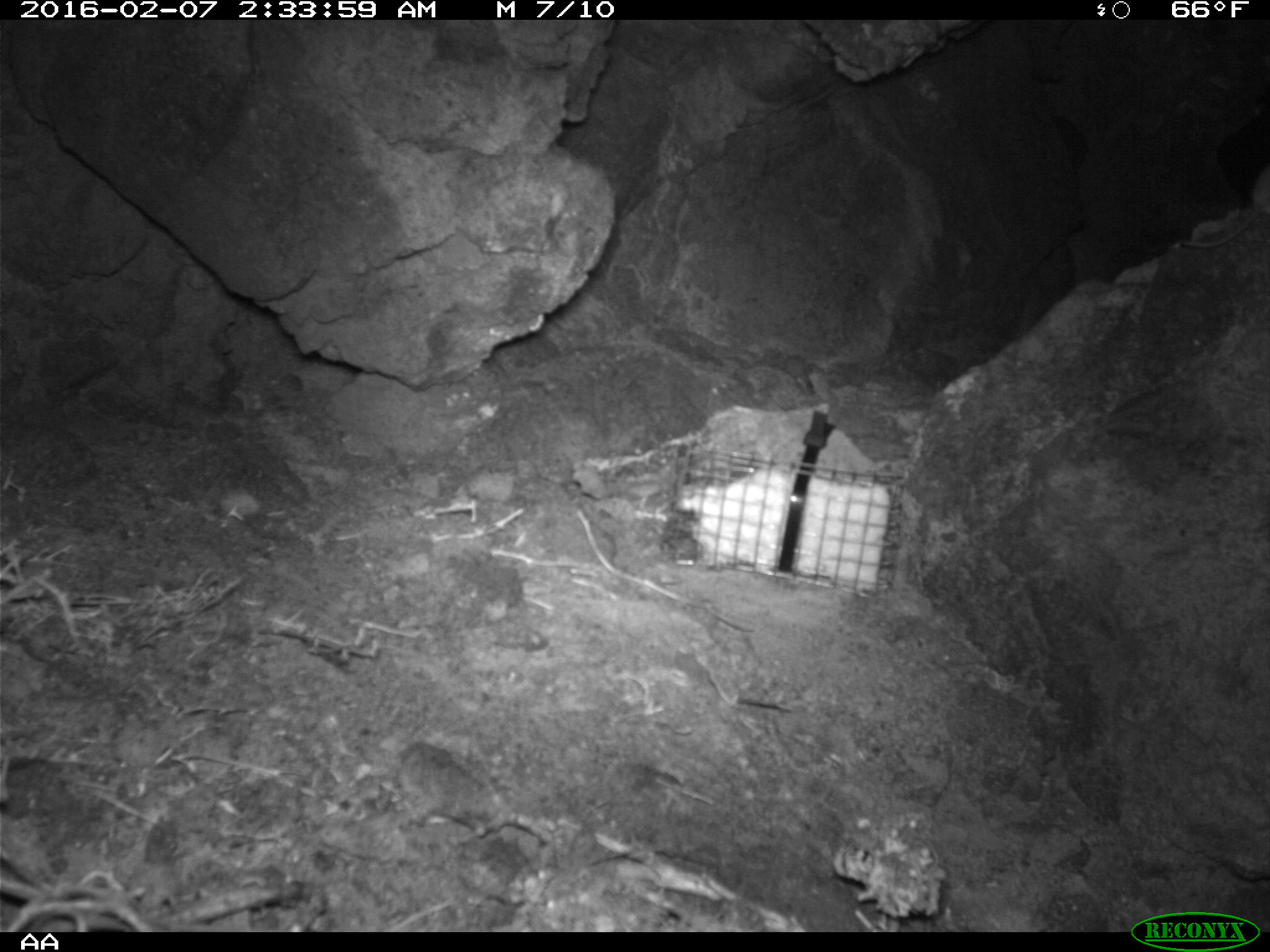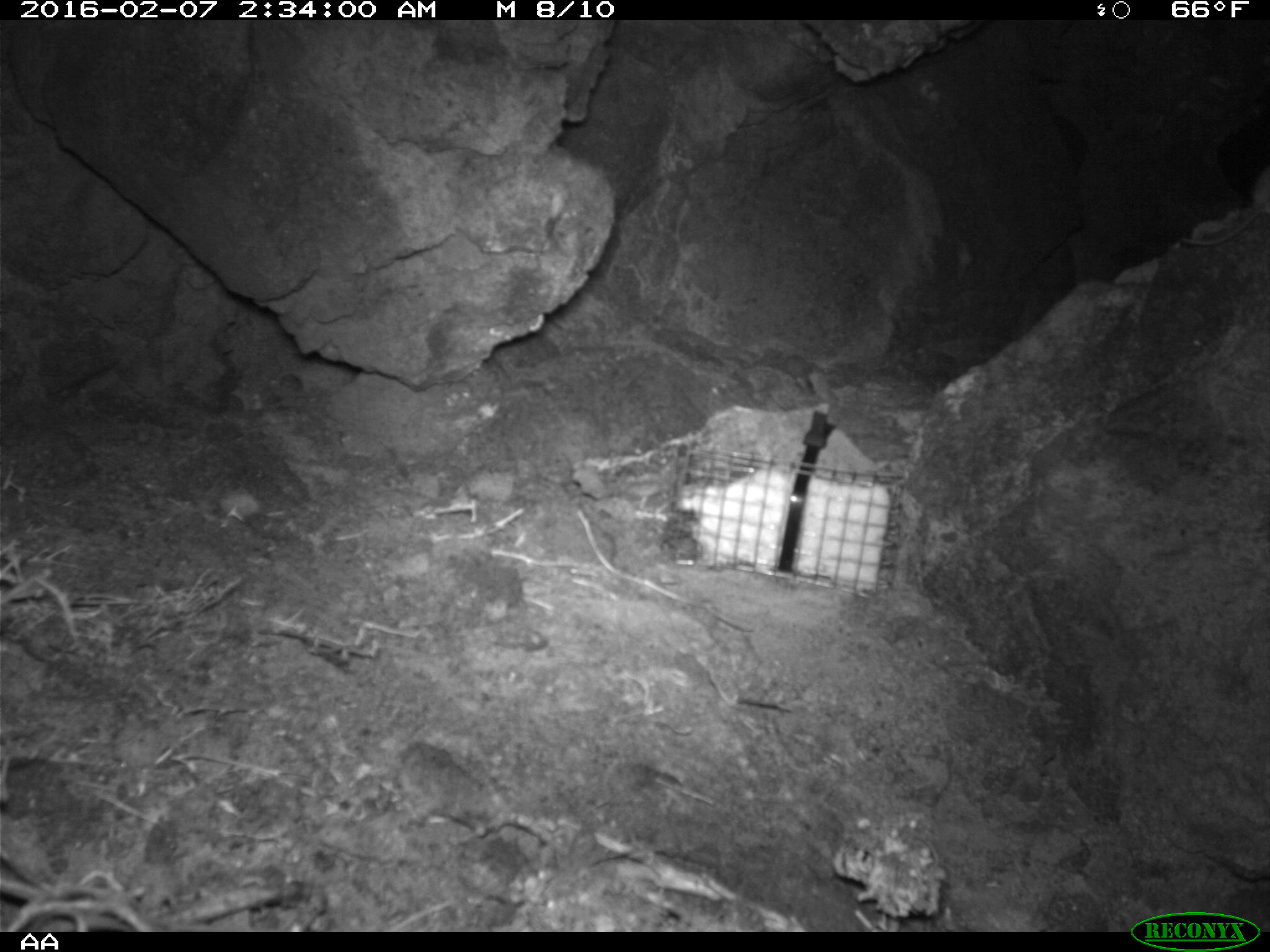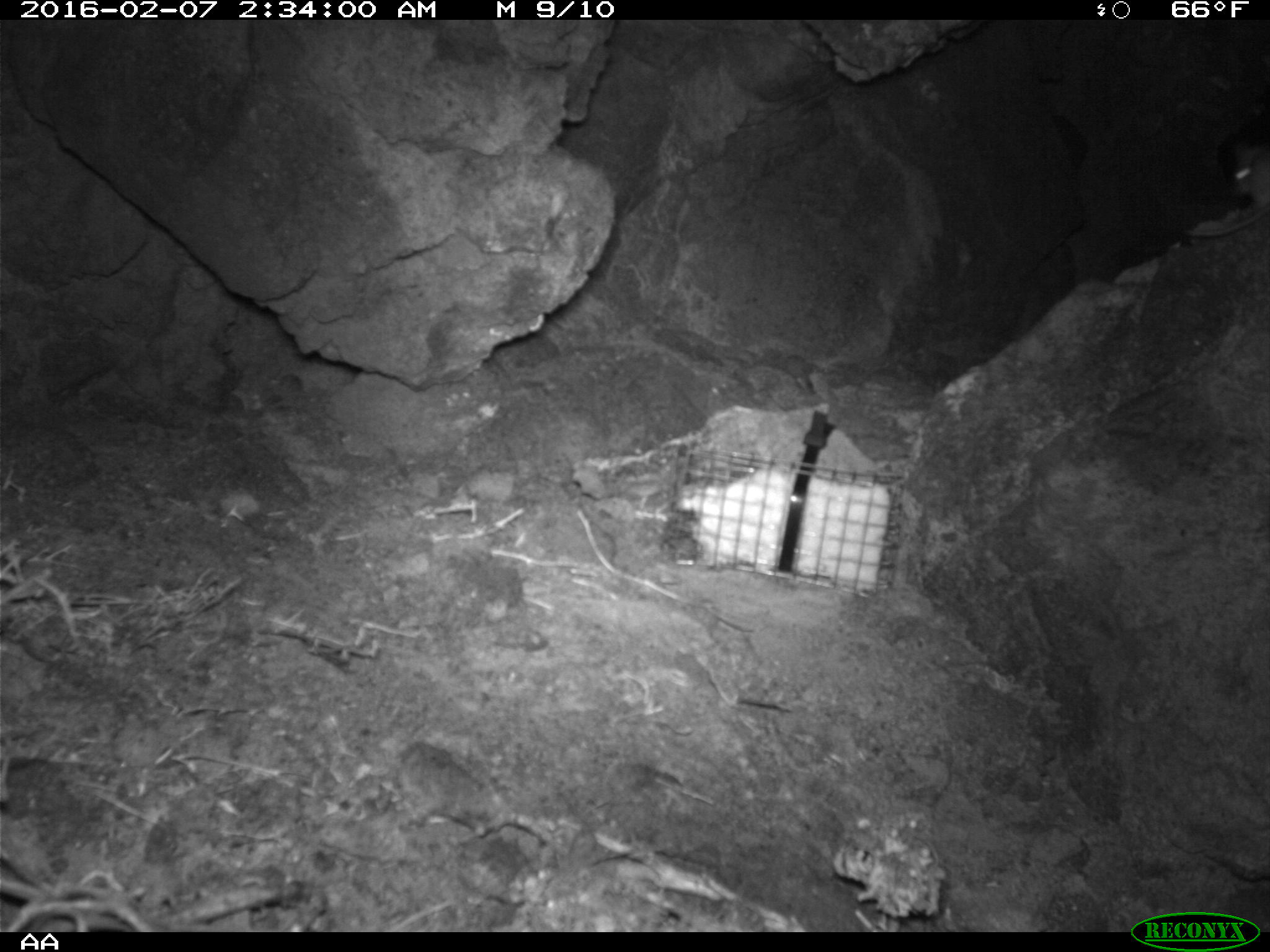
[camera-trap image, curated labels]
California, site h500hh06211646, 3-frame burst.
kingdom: Animalia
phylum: Chordata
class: Mammalia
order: Rodentia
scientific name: Rodentia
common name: rodent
Rodent (Rodentia).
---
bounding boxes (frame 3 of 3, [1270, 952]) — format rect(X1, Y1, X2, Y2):
rodent: rect(1181, 113, 1269, 238)